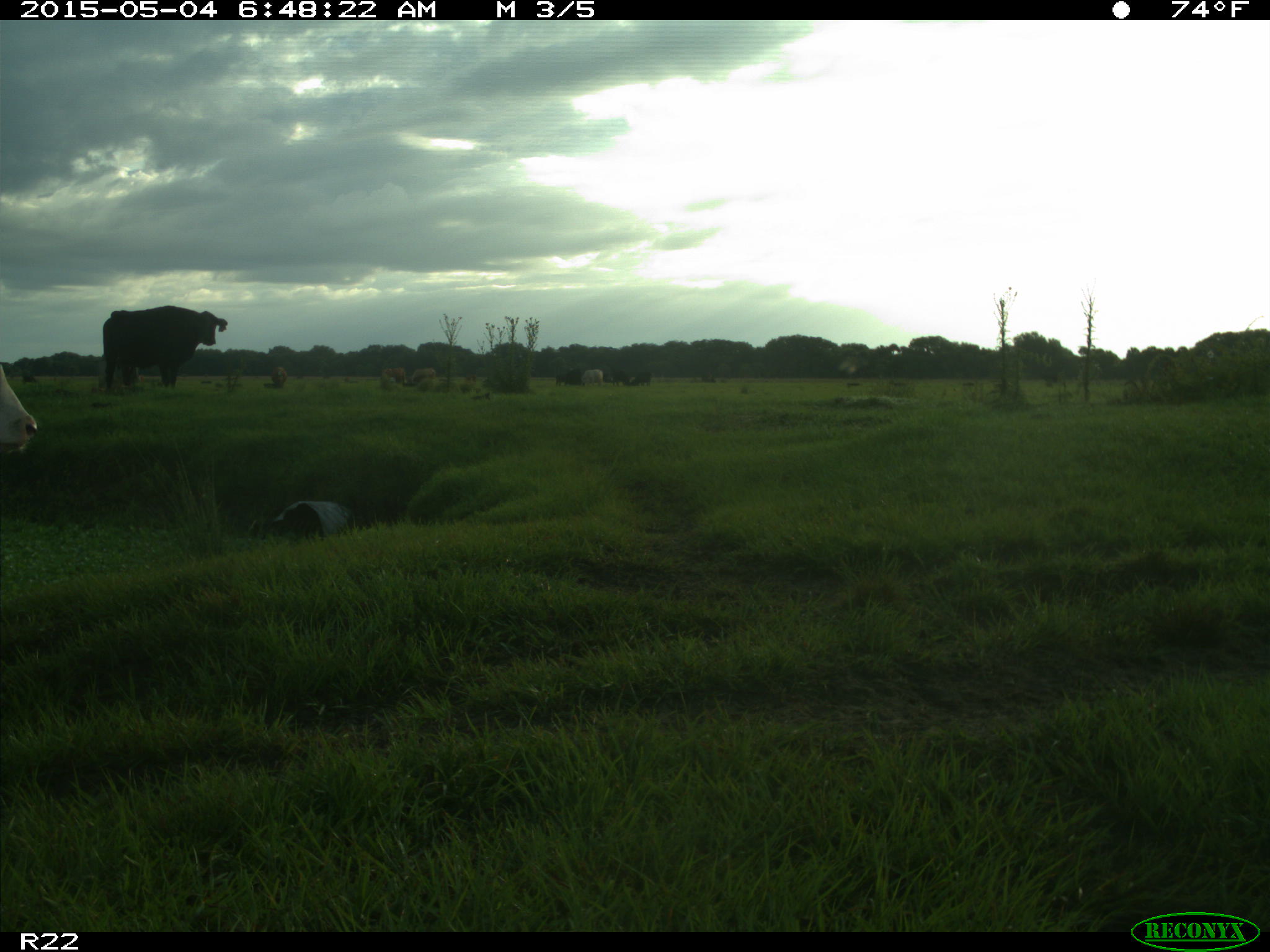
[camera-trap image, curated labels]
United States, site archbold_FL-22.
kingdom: Animalia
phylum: Chordata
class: Mammalia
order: Artiodactyla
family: Bovidae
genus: Bos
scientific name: Bos taurus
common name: domestic cow